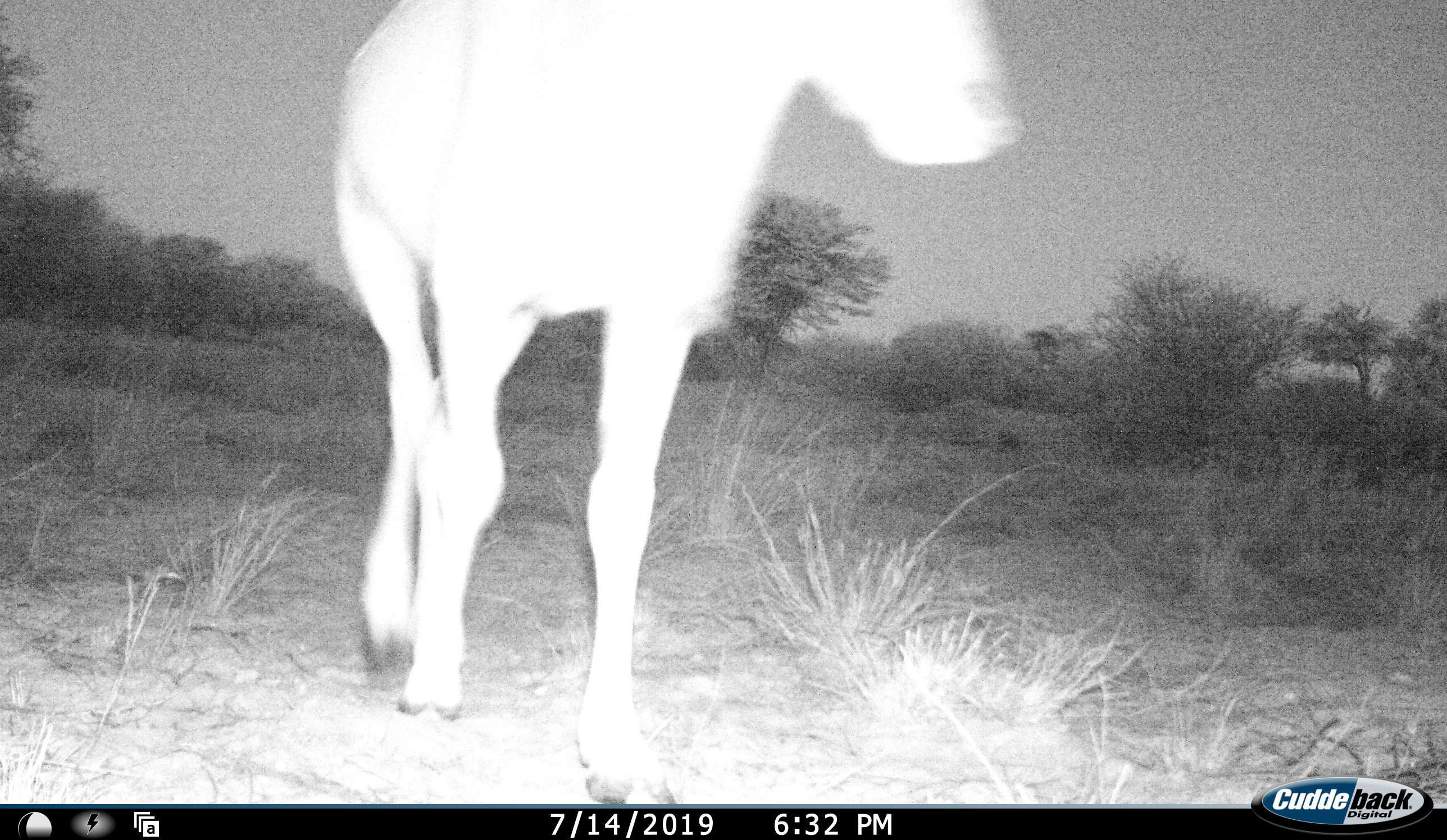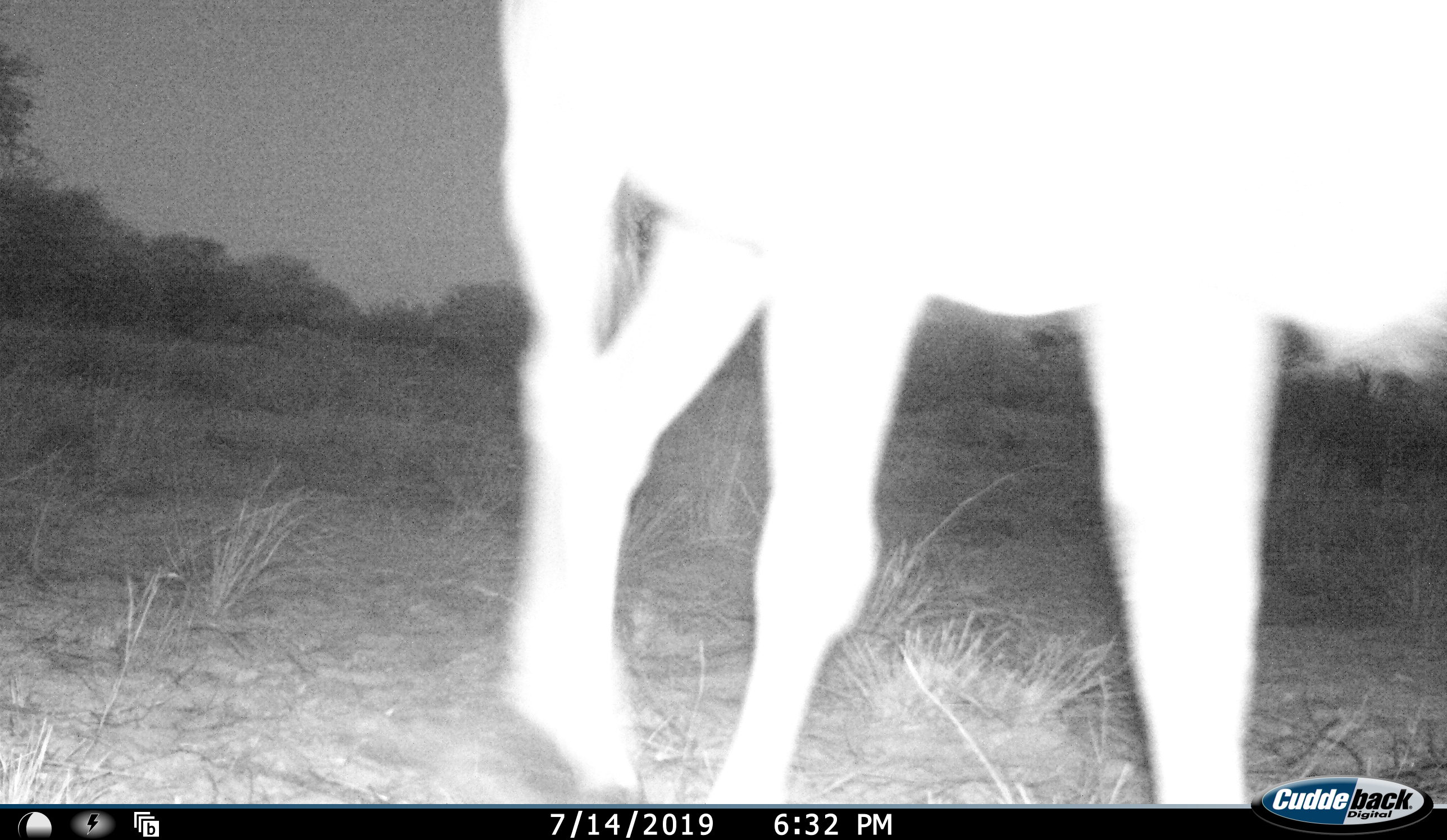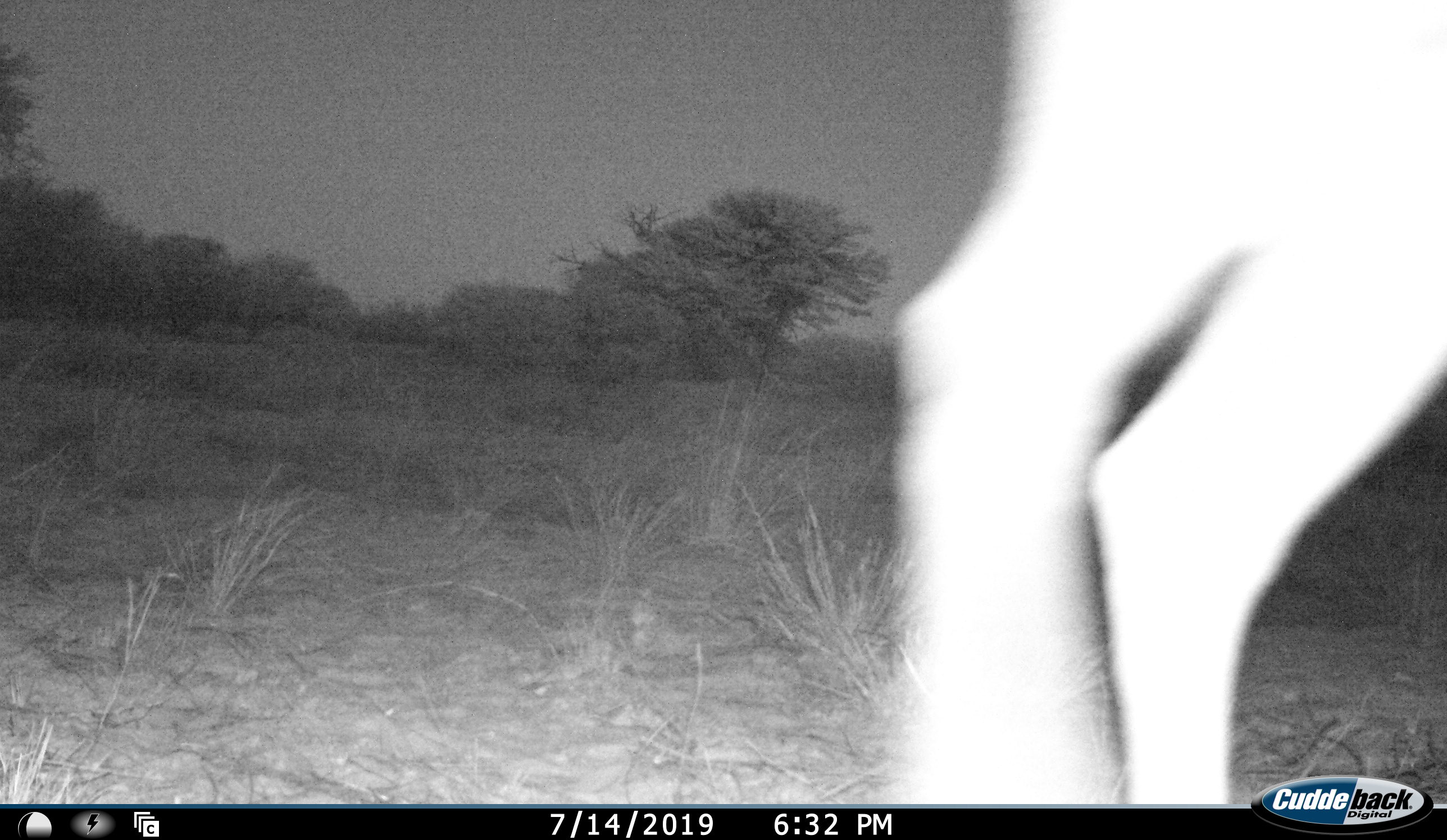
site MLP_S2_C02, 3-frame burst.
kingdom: Animalia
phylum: Chordata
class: Mammalia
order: Artiodactyla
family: Bovidae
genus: Tragelaphus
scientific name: Tragelaphus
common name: kudu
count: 1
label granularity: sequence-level